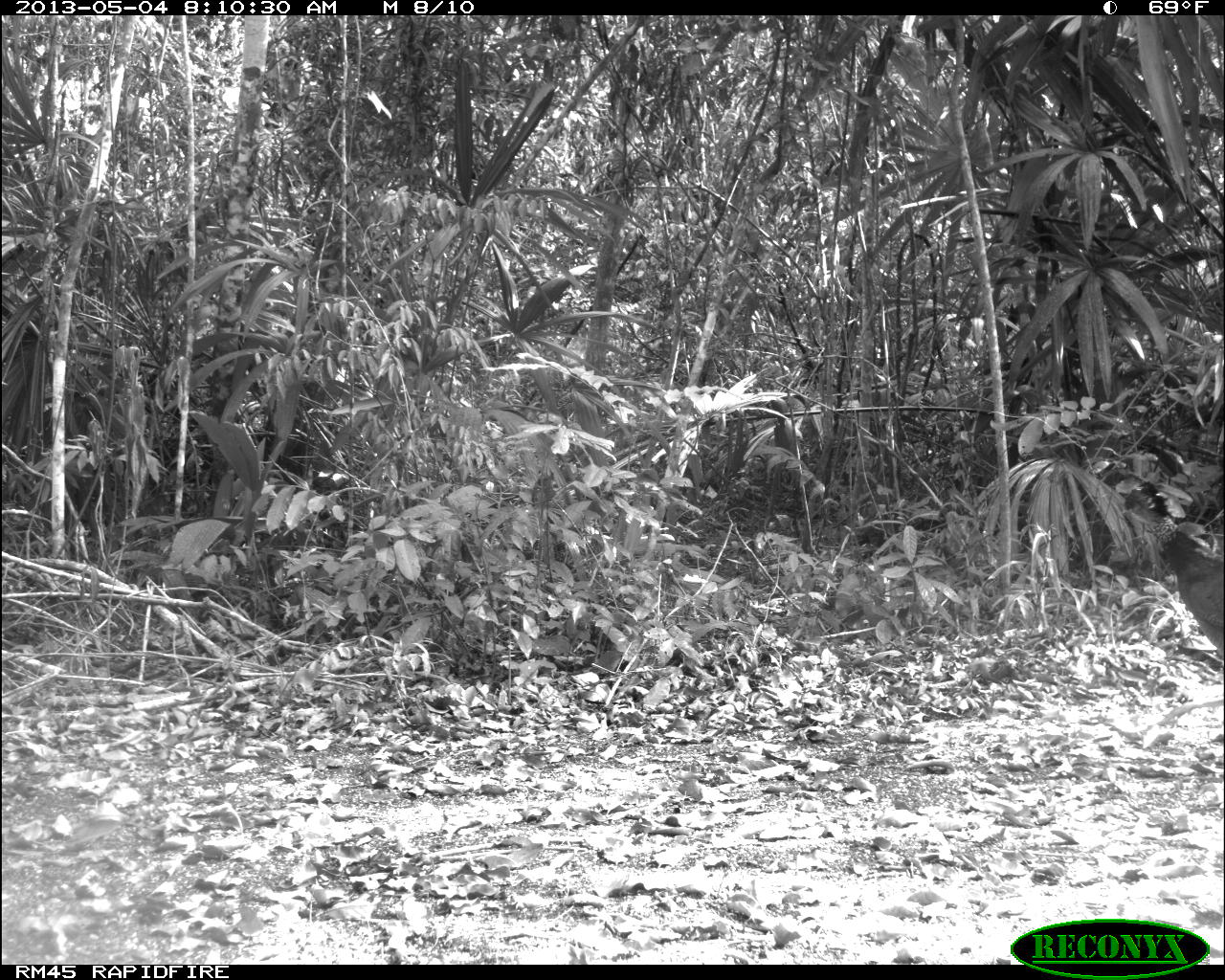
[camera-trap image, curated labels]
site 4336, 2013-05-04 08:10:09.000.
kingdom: Animalia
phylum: Chordata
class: Aves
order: Galliformes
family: Cracidae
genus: Crax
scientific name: Crax rubra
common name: great curassow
Crax rubra (great curassow), count 1, sex female.